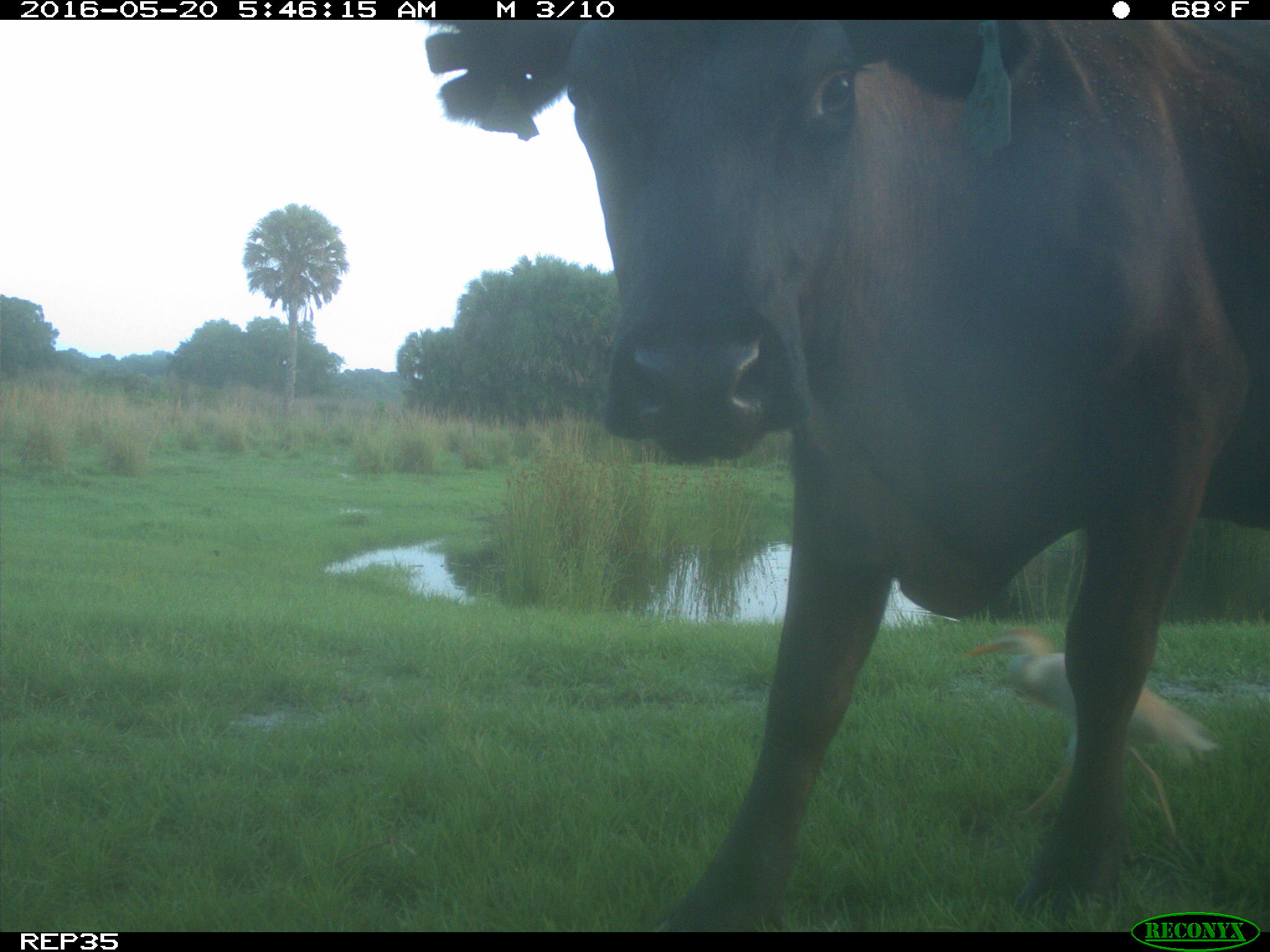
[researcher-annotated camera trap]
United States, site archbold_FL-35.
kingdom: Animalia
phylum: Chordata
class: Mammalia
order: Artiodactyla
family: Bovidae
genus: Bos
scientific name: Bos taurus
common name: domestic cow